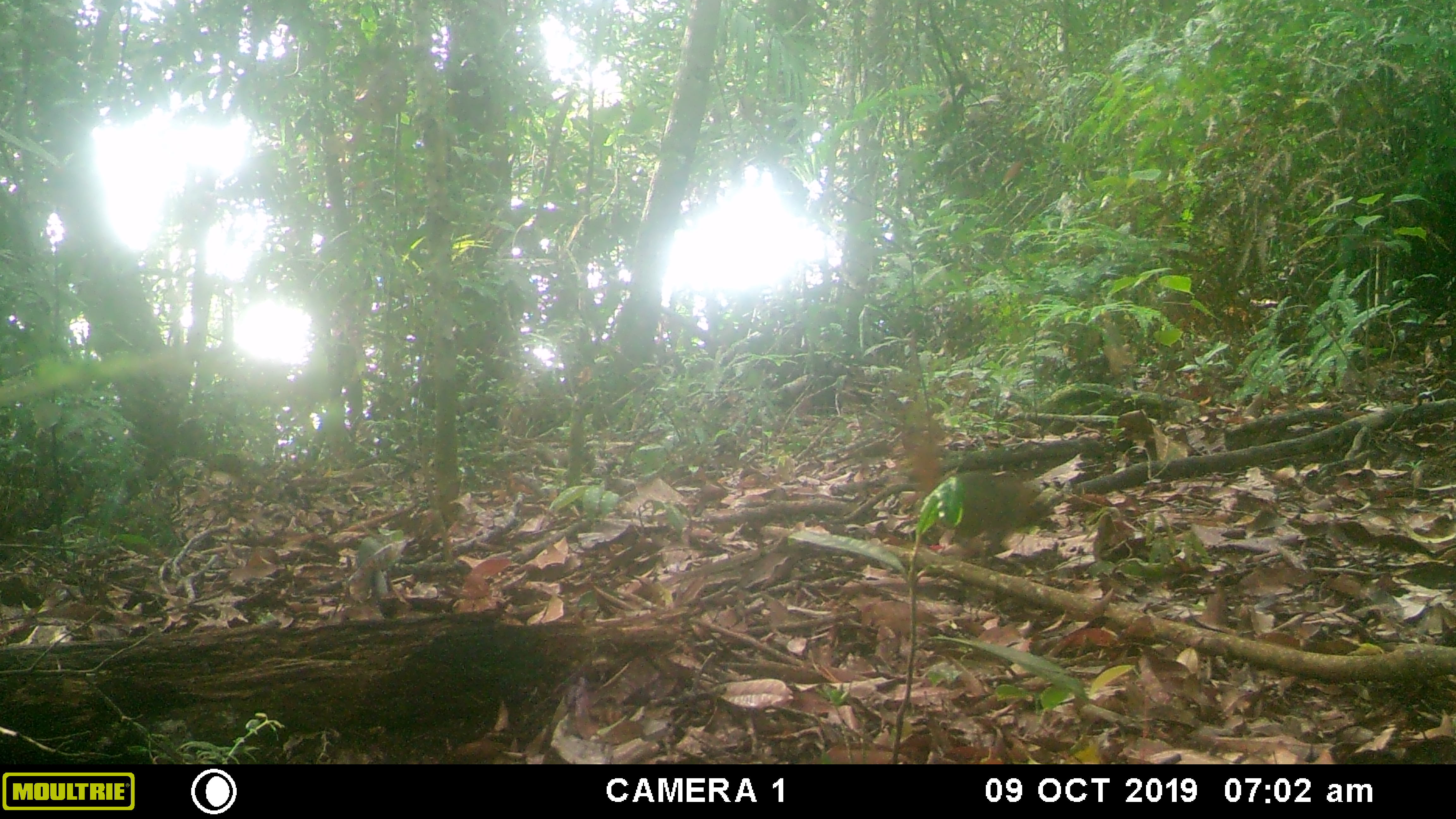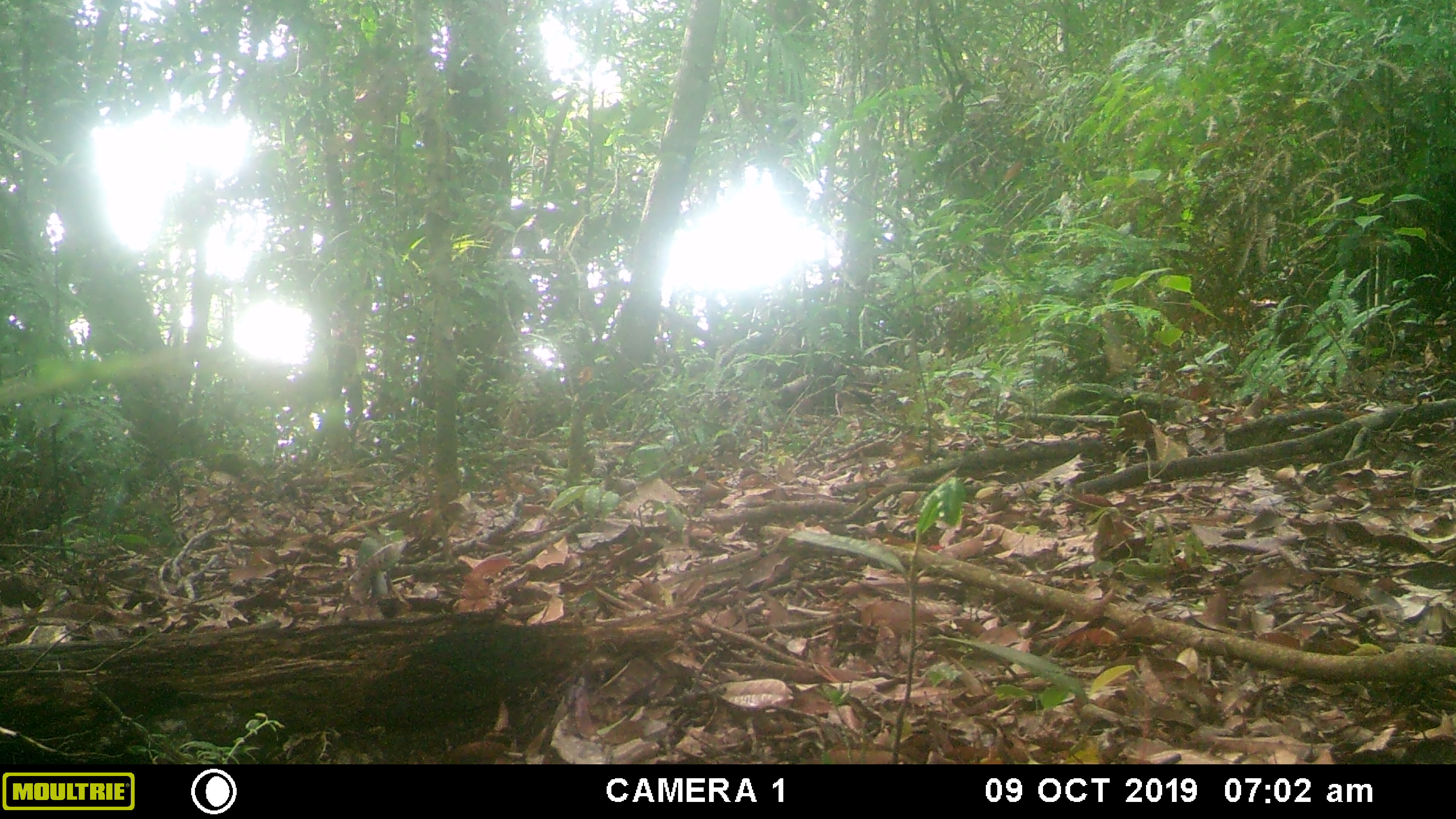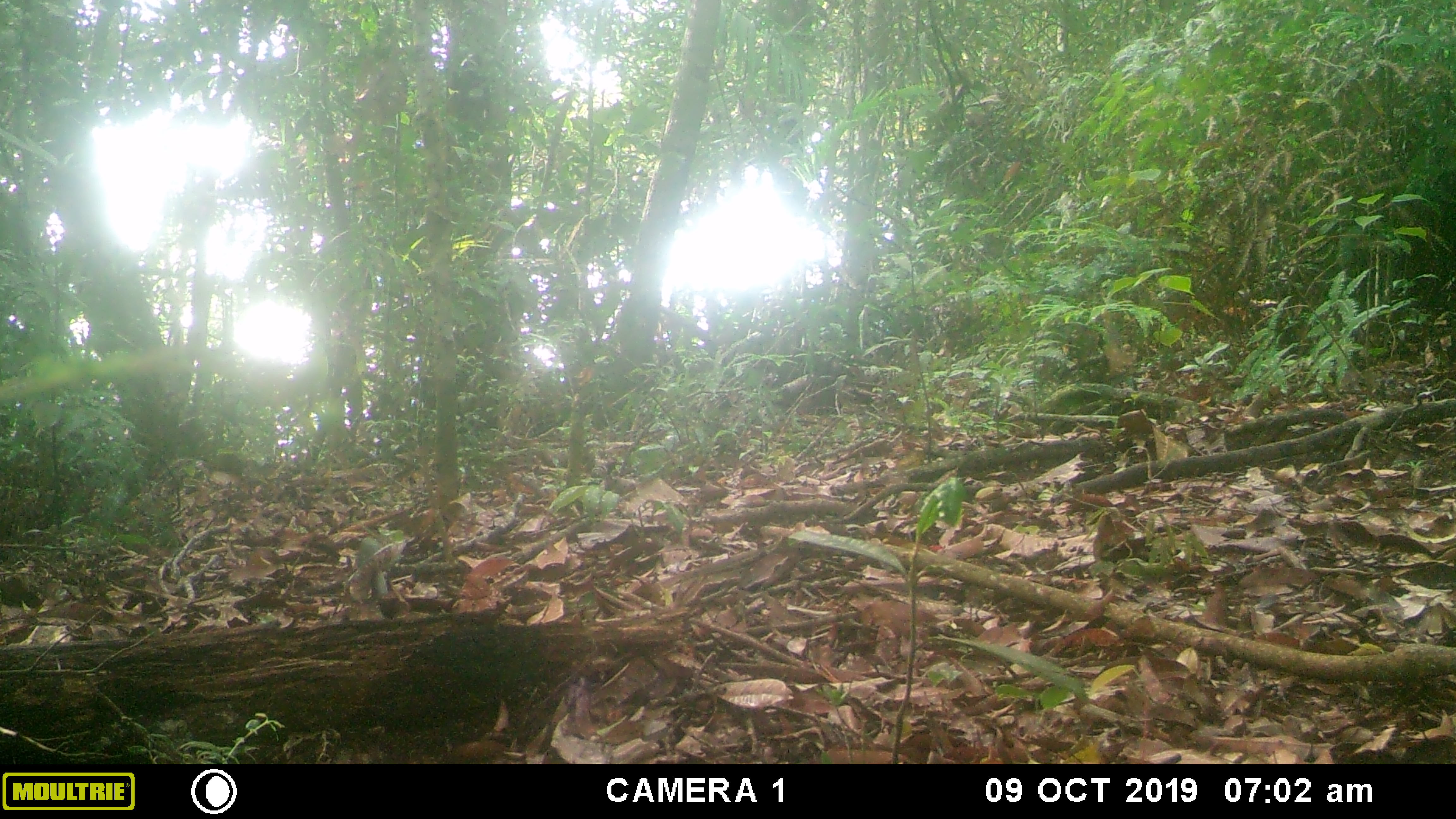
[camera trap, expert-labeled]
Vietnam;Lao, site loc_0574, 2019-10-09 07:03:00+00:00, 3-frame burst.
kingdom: Animalia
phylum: Chordata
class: Mammalia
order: Rodentia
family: Sciuridae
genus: Dremomys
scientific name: Dremomys rufigenis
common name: red-cheeked squirrel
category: red cheeked squirrel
Red cheeked squirrel (red-cheeked squirrel) (Dremomys rufigenis). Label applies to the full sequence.